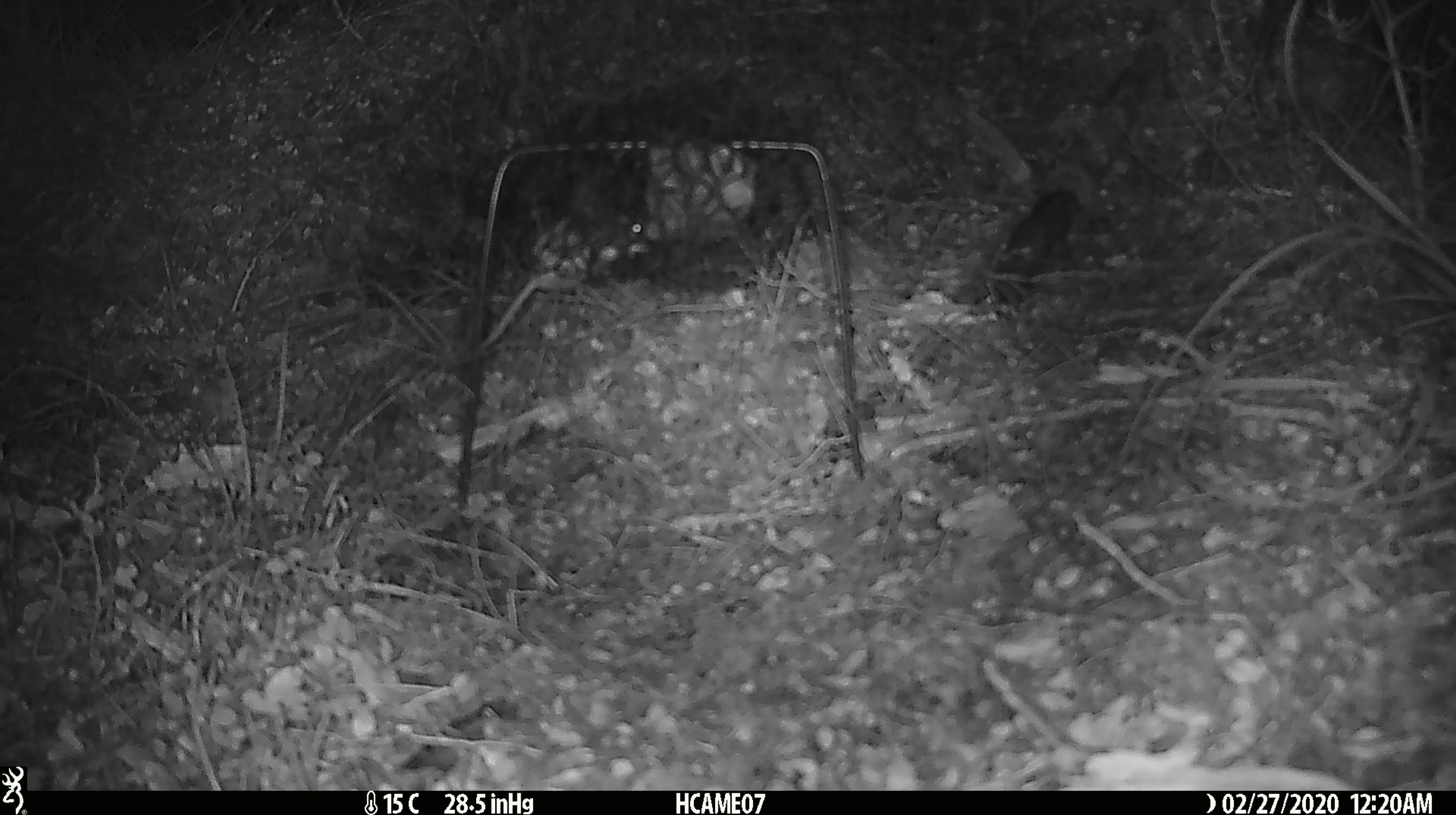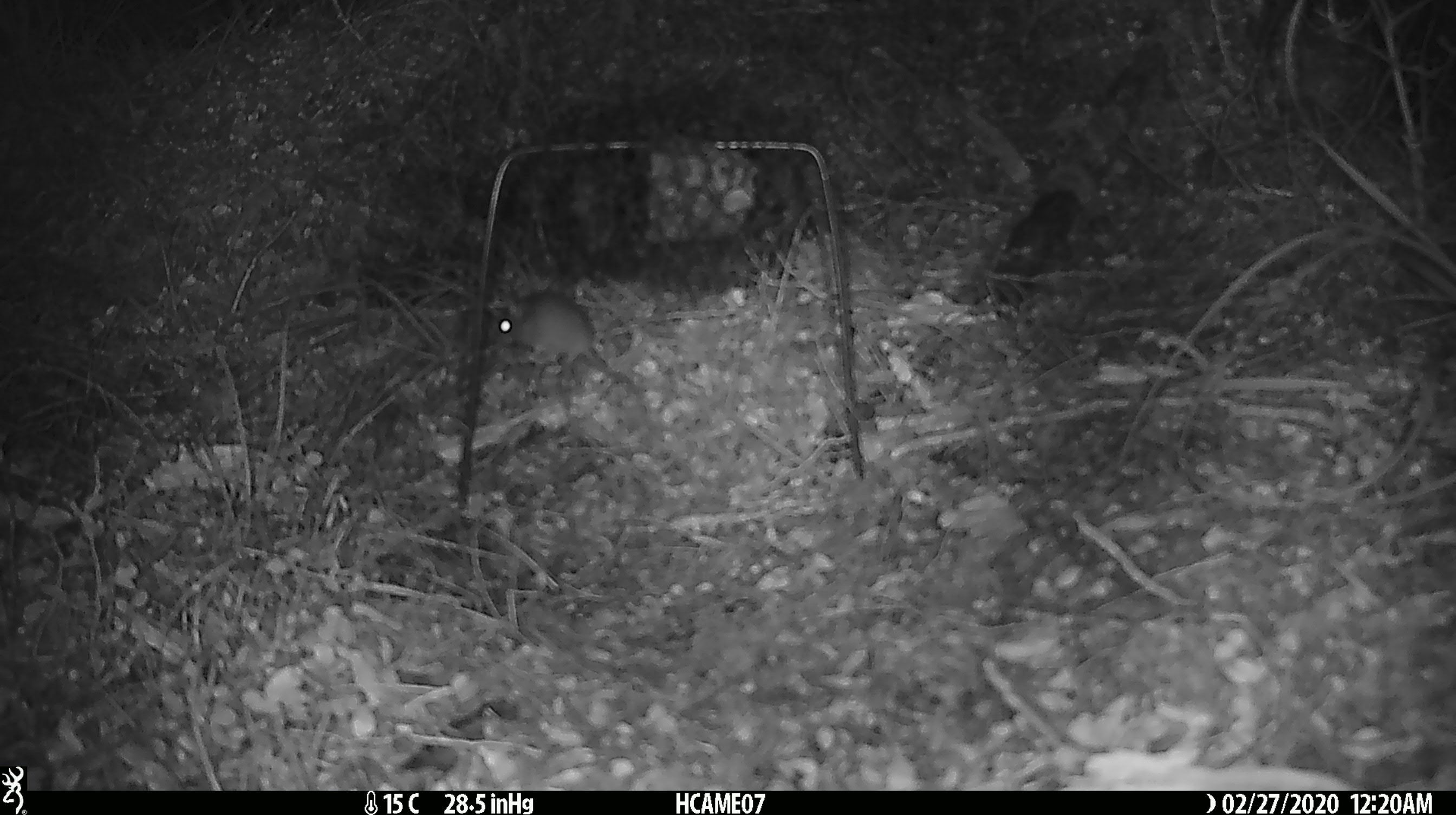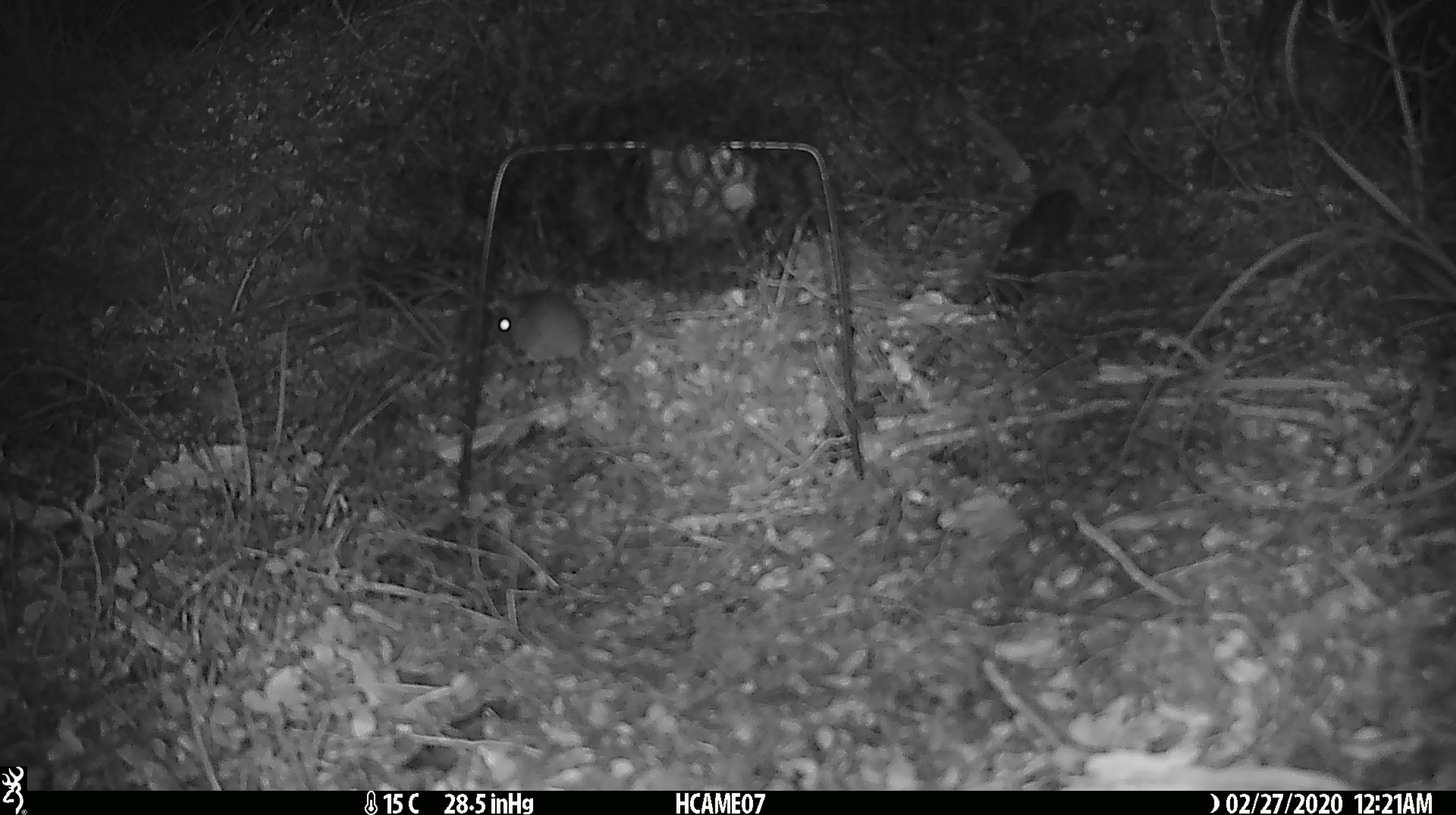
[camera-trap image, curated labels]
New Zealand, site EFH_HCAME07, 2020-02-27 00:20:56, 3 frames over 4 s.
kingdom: Animalia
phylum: Chordata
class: Mammalia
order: Rodentia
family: Muridae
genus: Mus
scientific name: Mus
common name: mouse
Mouse (Mus).